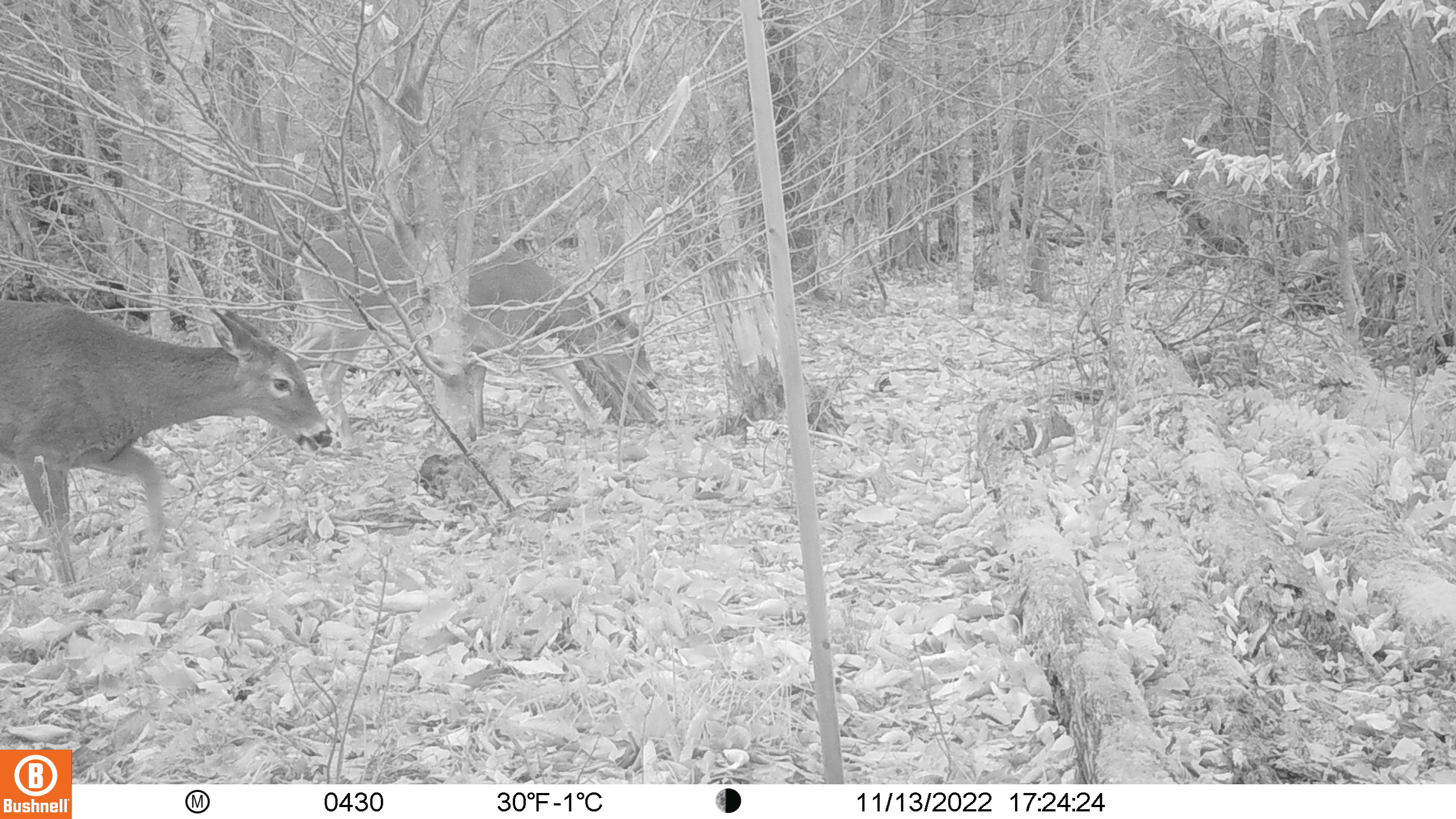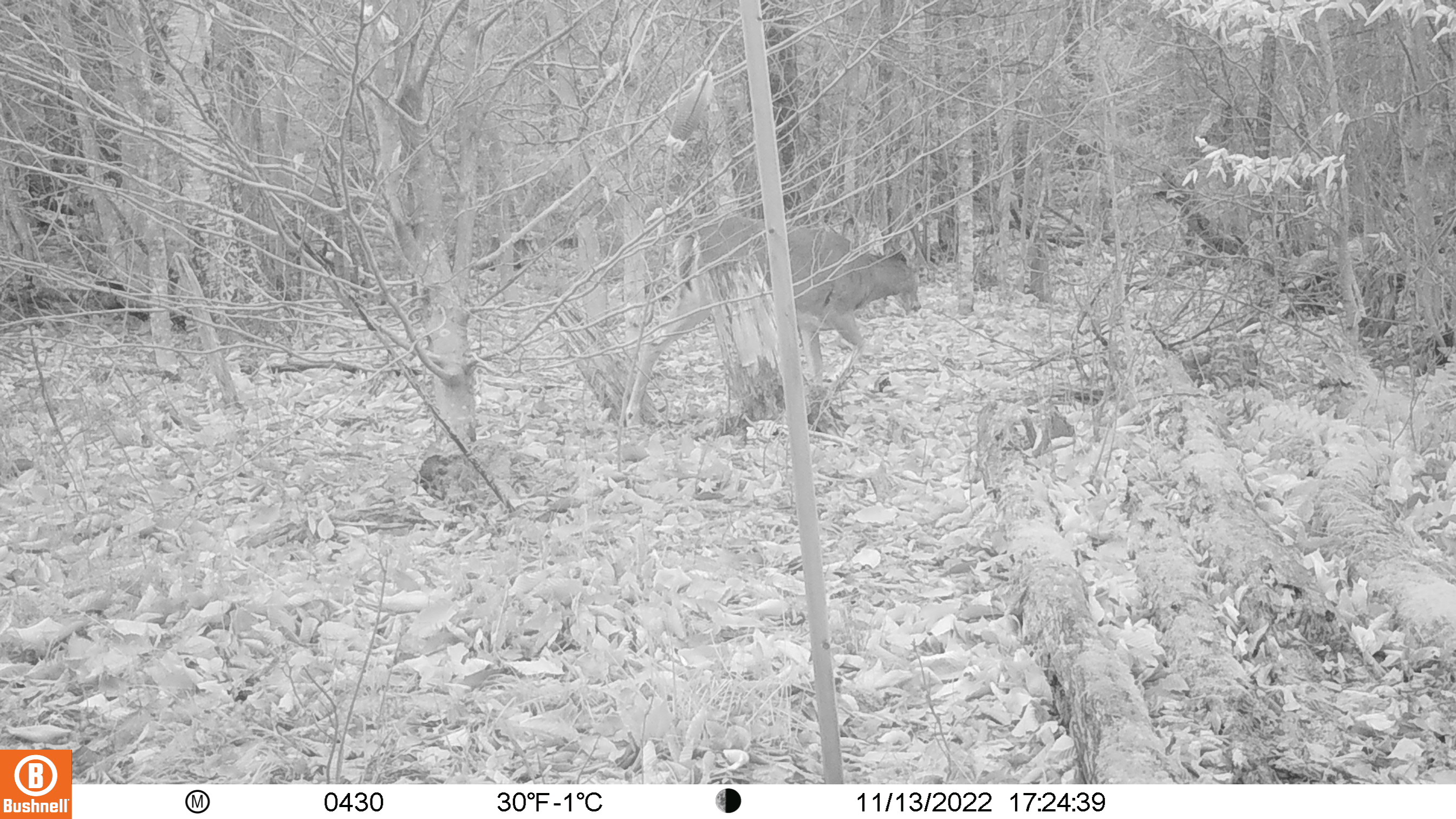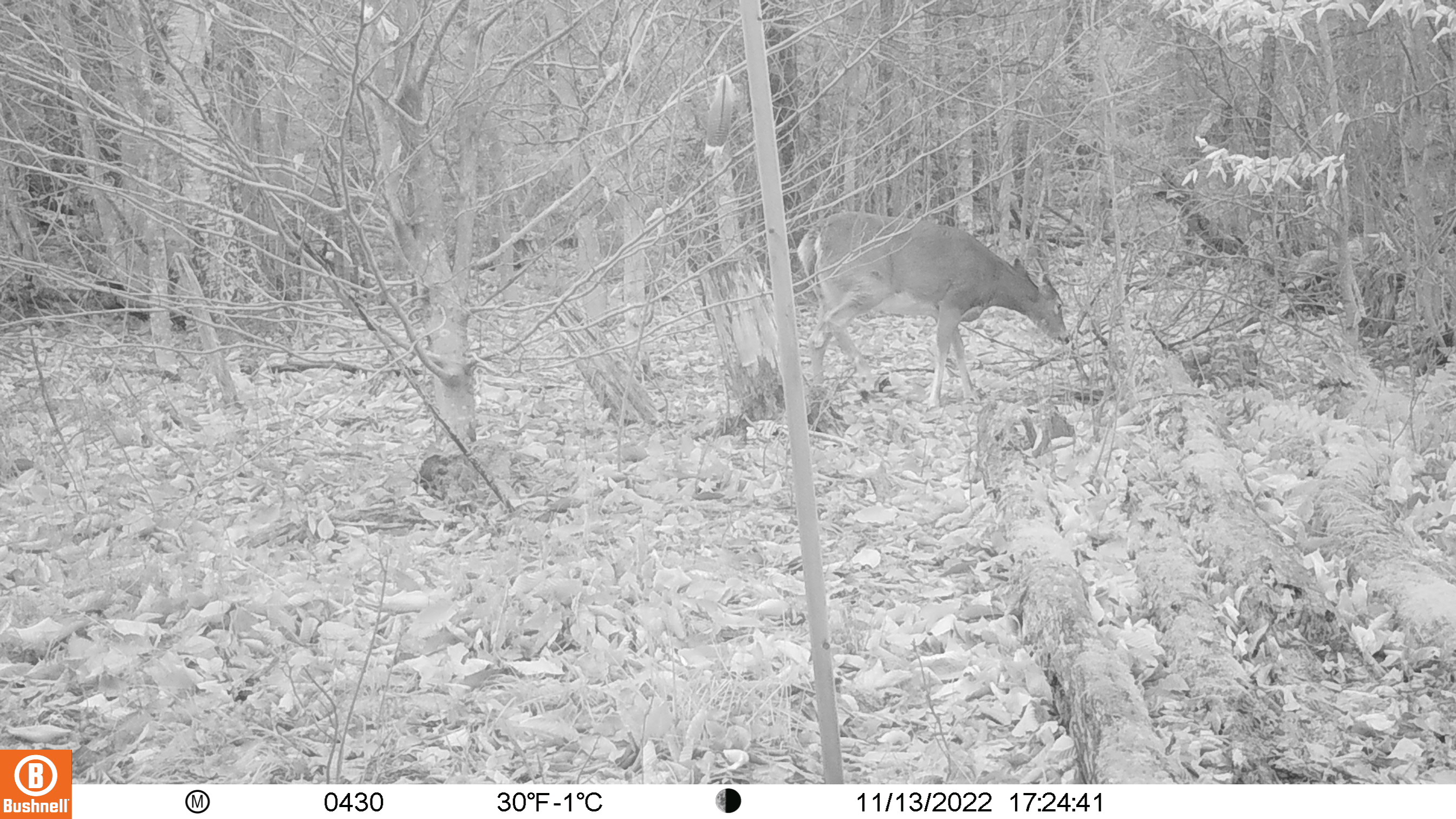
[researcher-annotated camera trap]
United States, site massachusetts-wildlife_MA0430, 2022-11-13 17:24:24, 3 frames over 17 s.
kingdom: Animalia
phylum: Chordata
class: Mammalia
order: Artiodactyla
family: Cervidae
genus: Odocoileus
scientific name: Odocoileus virginianus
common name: white-tailed deer